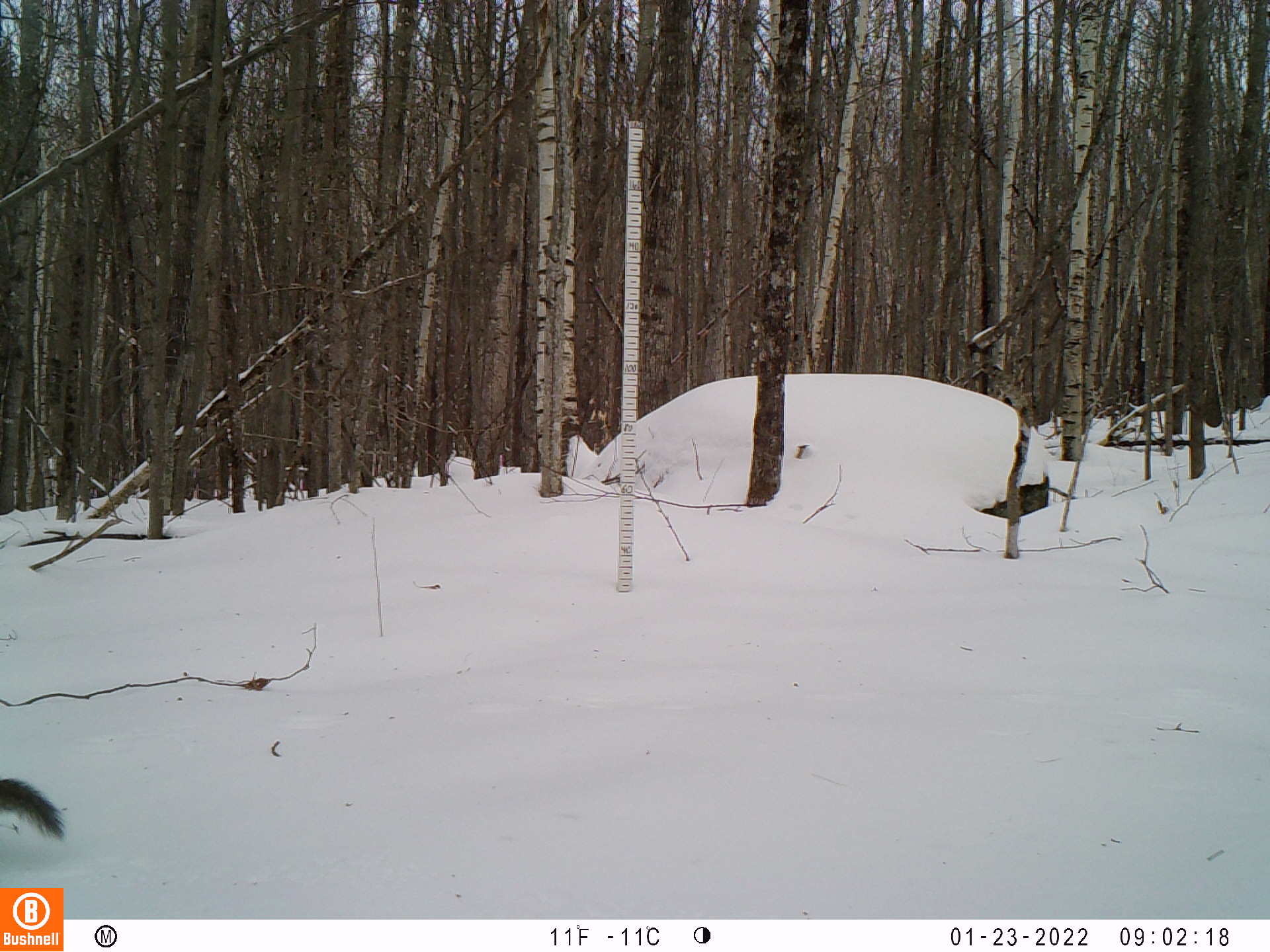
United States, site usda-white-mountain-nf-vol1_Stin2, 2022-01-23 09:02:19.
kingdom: Animalia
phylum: Chordata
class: Mammalia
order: Rodentia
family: Sciuridae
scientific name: Sciuridae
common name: squirrel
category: squirrel sp.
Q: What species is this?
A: Squirrel sp. (squirrel) (Sciuridae).